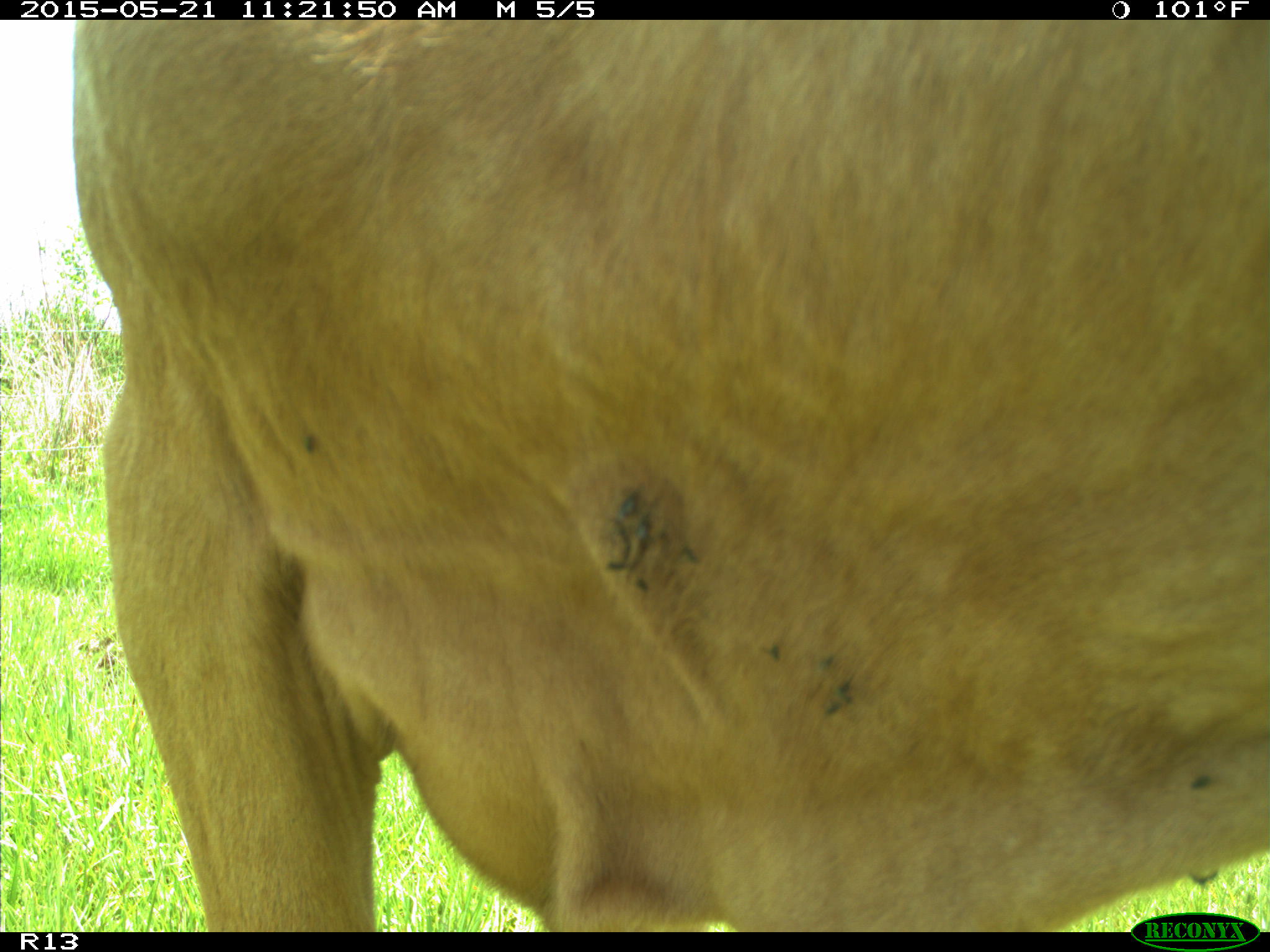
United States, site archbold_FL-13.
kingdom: Animalia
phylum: Chordata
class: Mammalia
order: Artiodactyla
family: Bovidae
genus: Bos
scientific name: Bos taurus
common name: domestic cow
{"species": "Bos taurus (domestic cow)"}